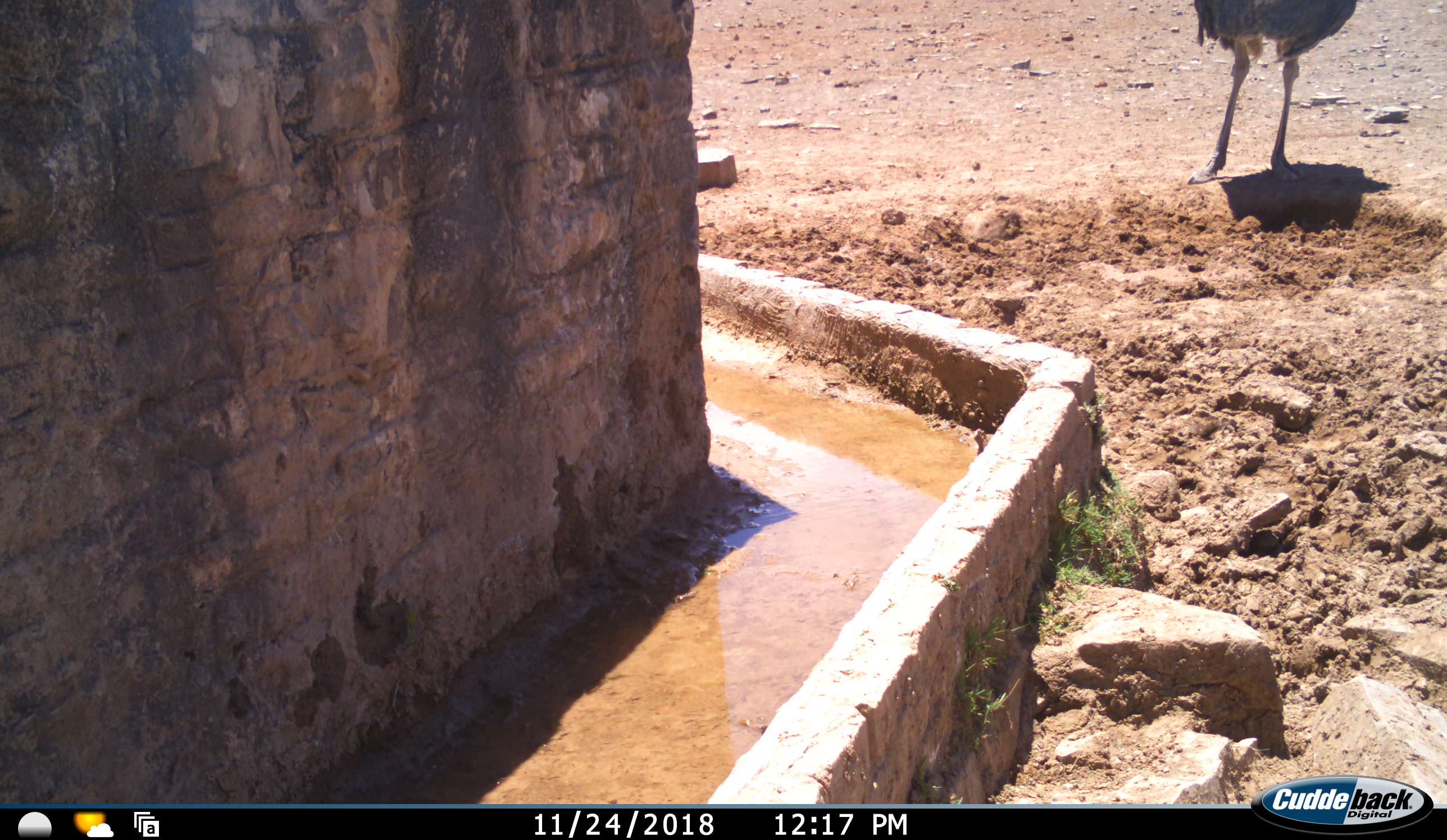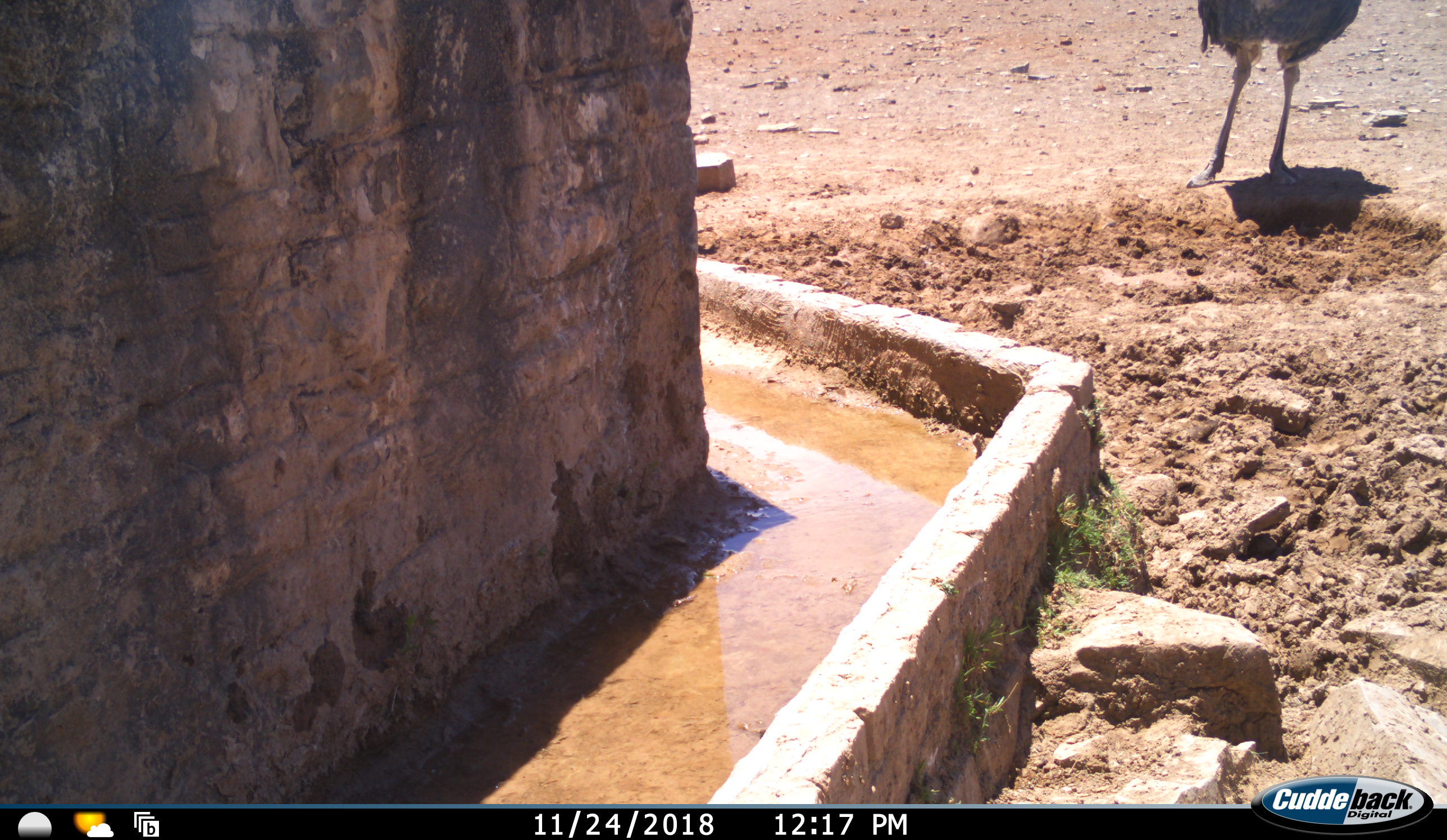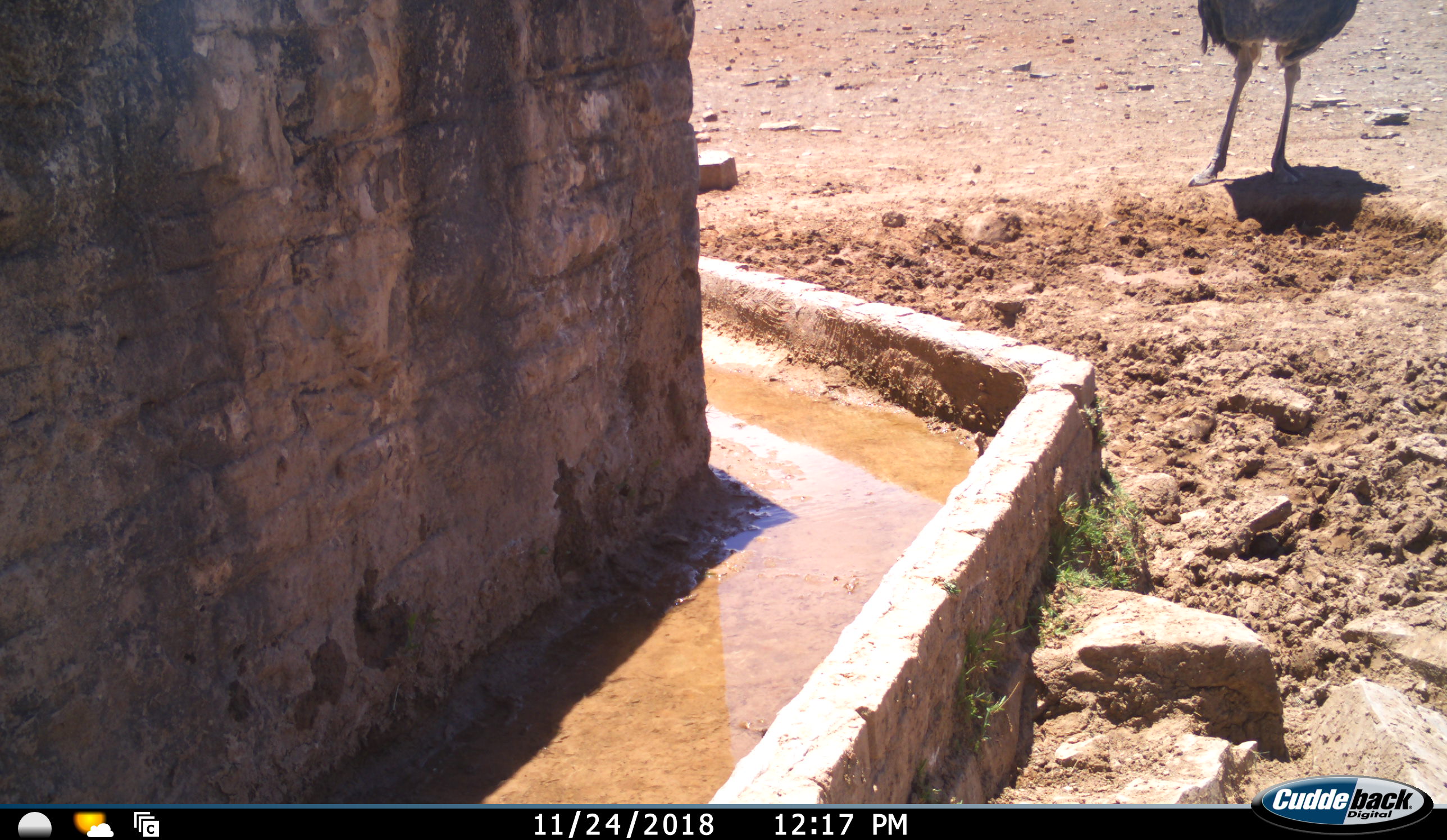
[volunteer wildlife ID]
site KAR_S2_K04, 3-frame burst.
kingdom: Animalia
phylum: Chordata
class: Aves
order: Struthioniformes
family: Struthionidae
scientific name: Struthionidae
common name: ostrich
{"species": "ostrich (Struthionidae)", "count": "1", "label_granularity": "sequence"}